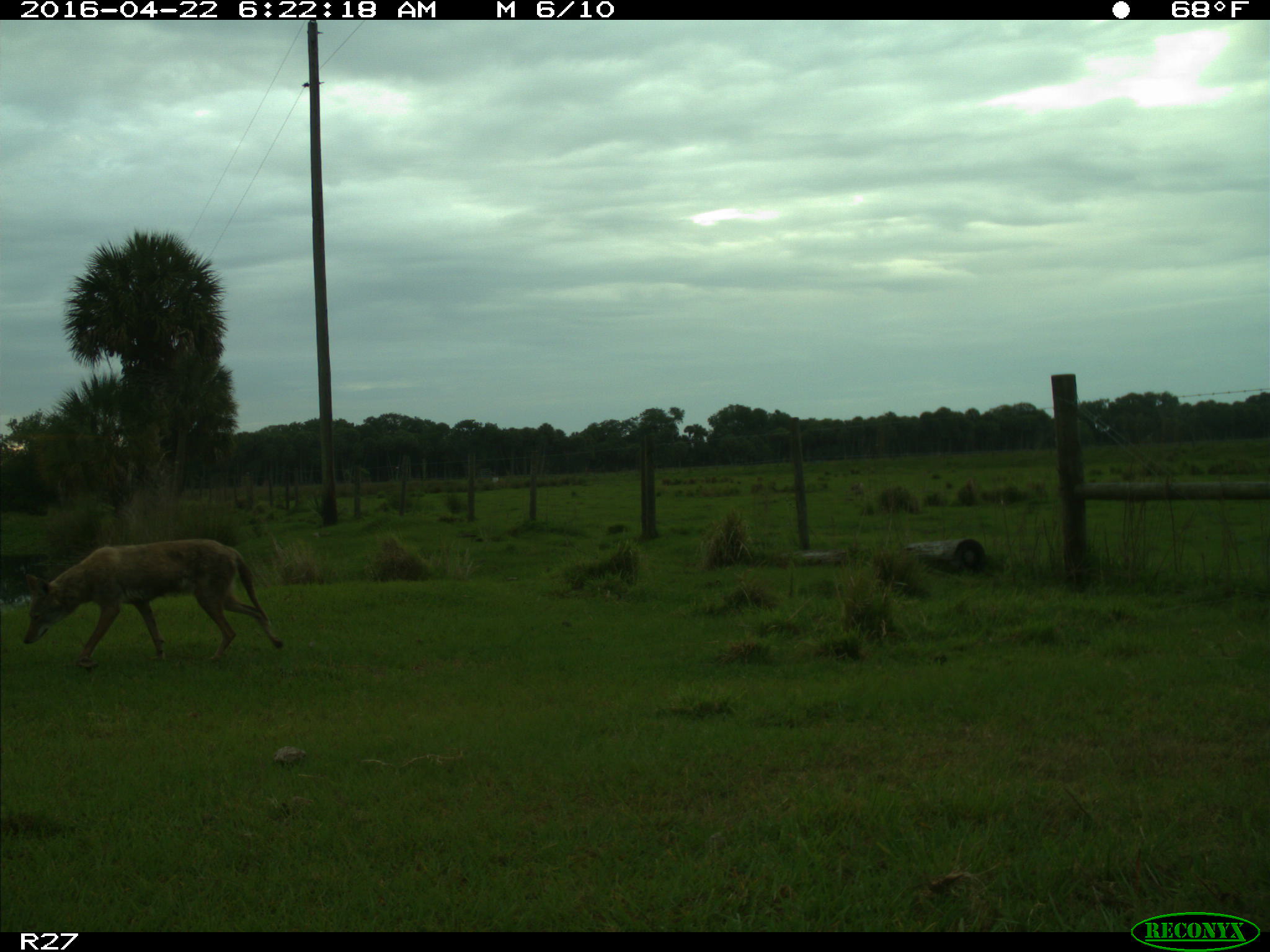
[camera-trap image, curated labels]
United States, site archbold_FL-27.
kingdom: Animalia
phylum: Chordata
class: Mammalia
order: Carnivora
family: Canidae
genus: Canis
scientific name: Canis latrans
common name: coyote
Canis latrans (coyote).